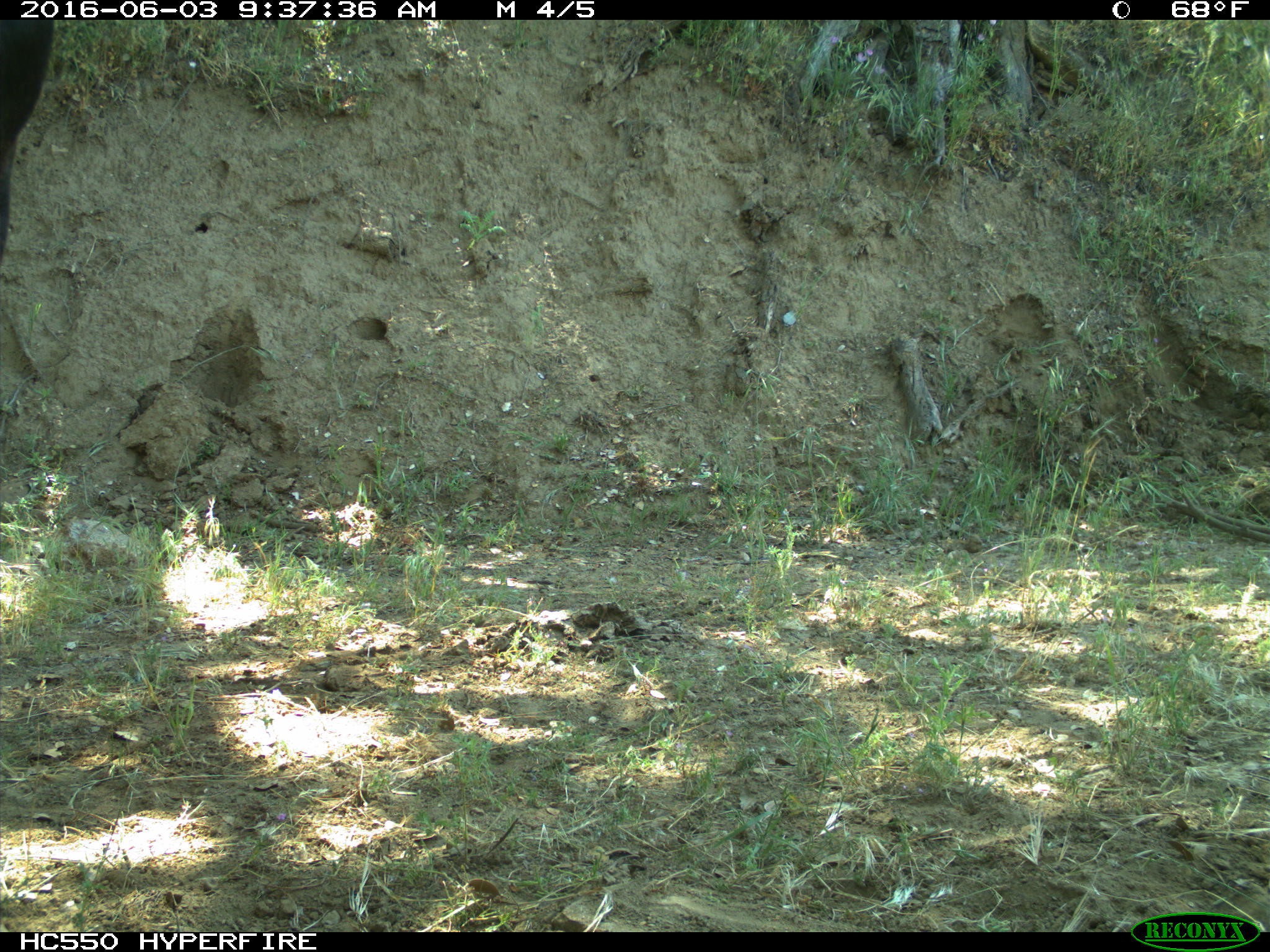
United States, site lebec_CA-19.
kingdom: Animalia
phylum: Chordata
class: Mammalia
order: Artiodactyla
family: Bovidae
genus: Bos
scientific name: Bos taurus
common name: domestic cow